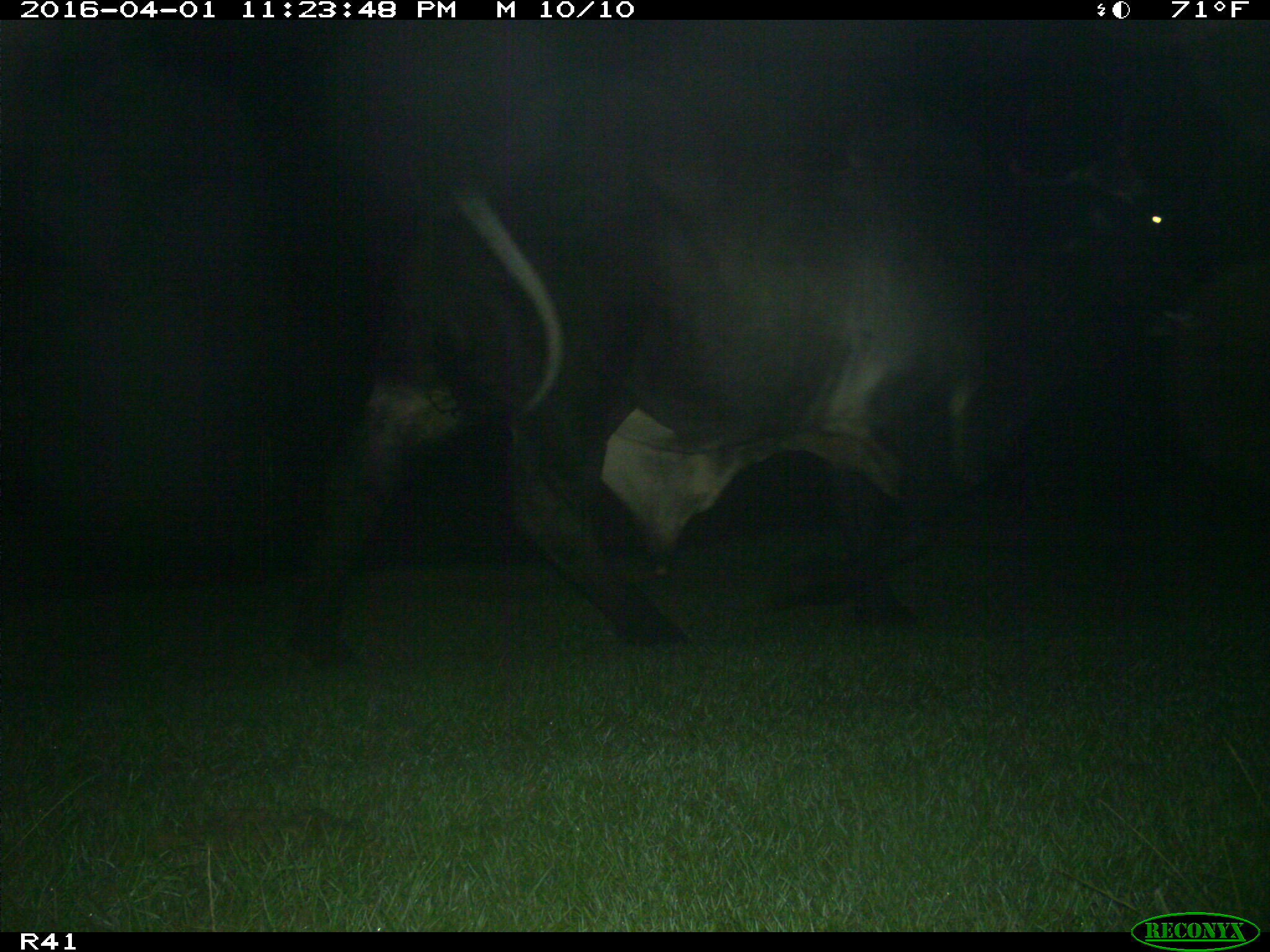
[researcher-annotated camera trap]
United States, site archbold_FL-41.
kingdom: Animalia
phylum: Chordata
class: Mammalia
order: Artiodactyla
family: Bovidae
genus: Bos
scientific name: Bos taurus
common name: domestic cow